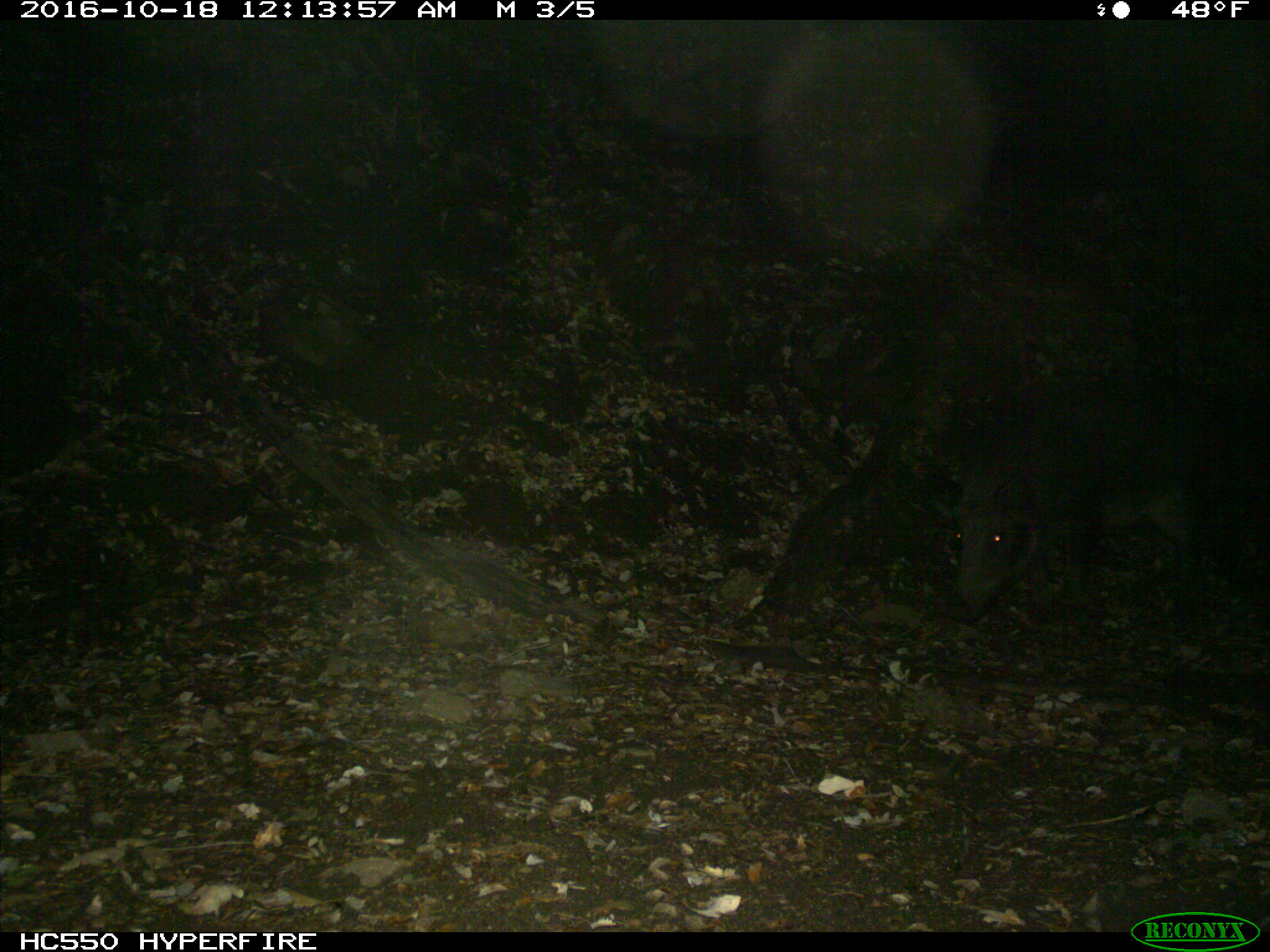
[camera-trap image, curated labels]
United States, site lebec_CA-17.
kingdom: Animalia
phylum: Chordata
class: Mammalia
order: Artiodactyla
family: Suidae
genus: Sus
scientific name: Sus scrofa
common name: wild boar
Sus scrofa (wild boar).